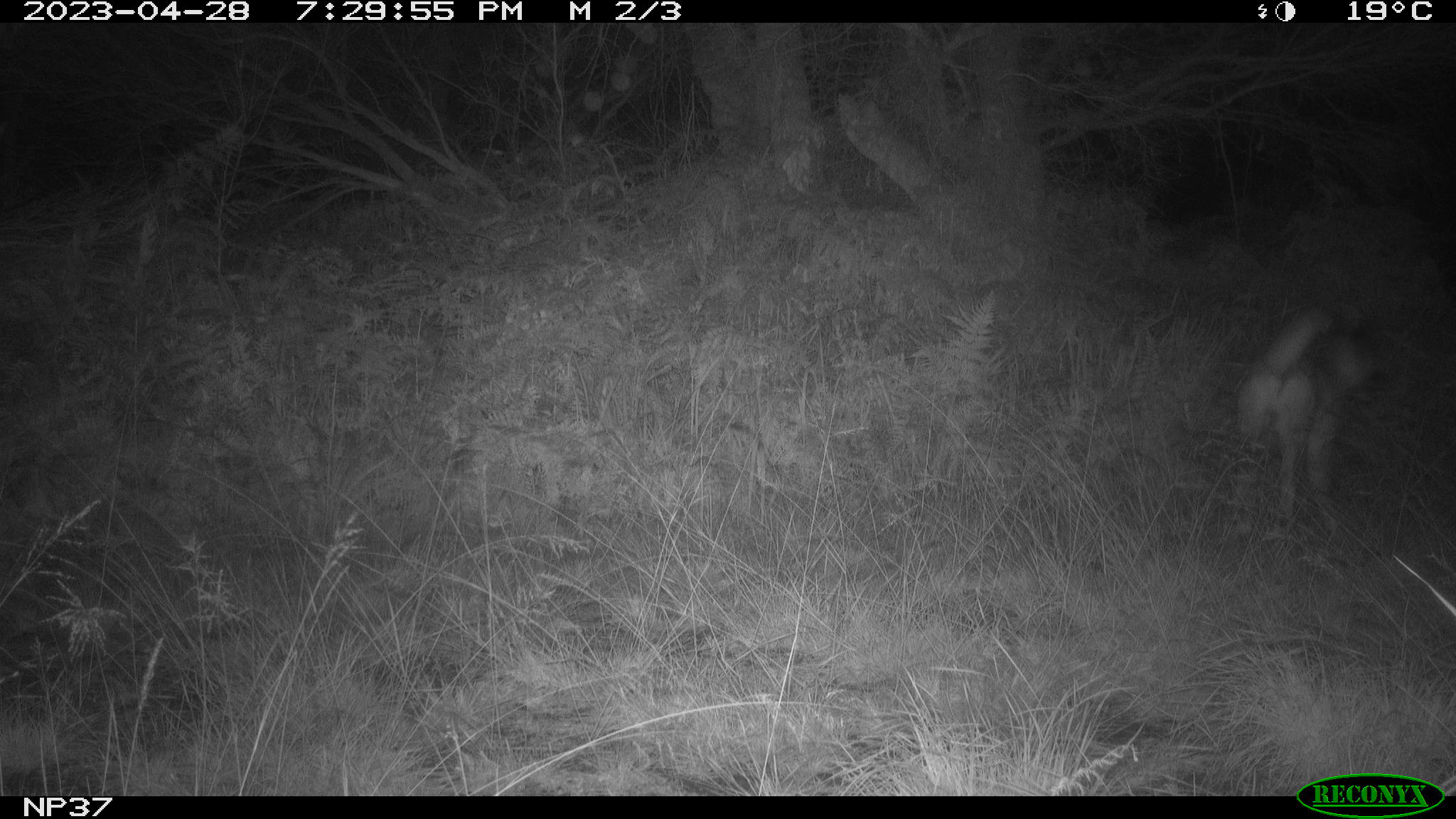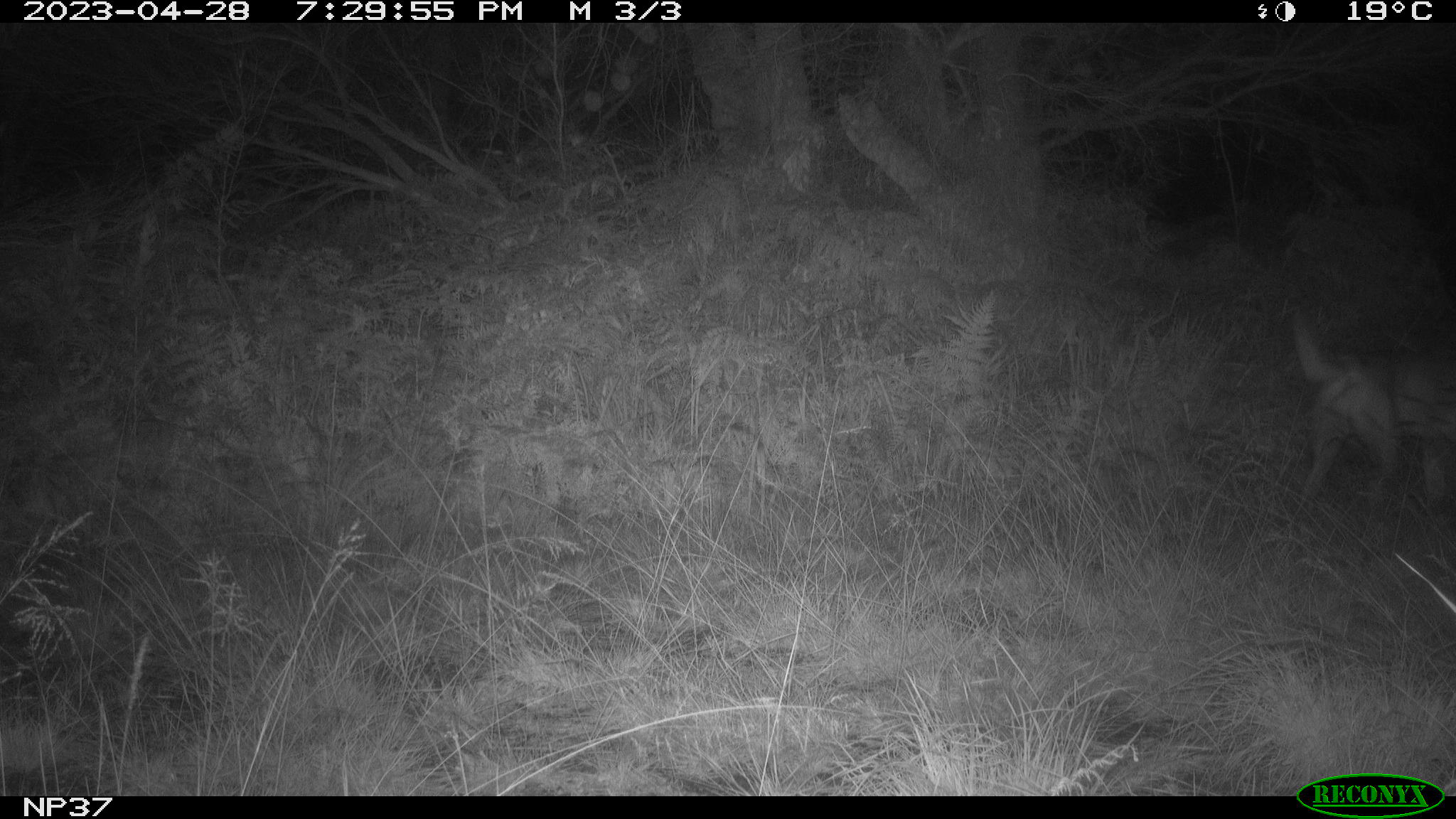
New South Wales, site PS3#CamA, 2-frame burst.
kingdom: Animalia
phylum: Chordata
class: Mammalia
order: Carnivora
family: Canidae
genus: Canis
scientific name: Canis familiaris dingo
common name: dingo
Dingo (Canis familiaris dingo).